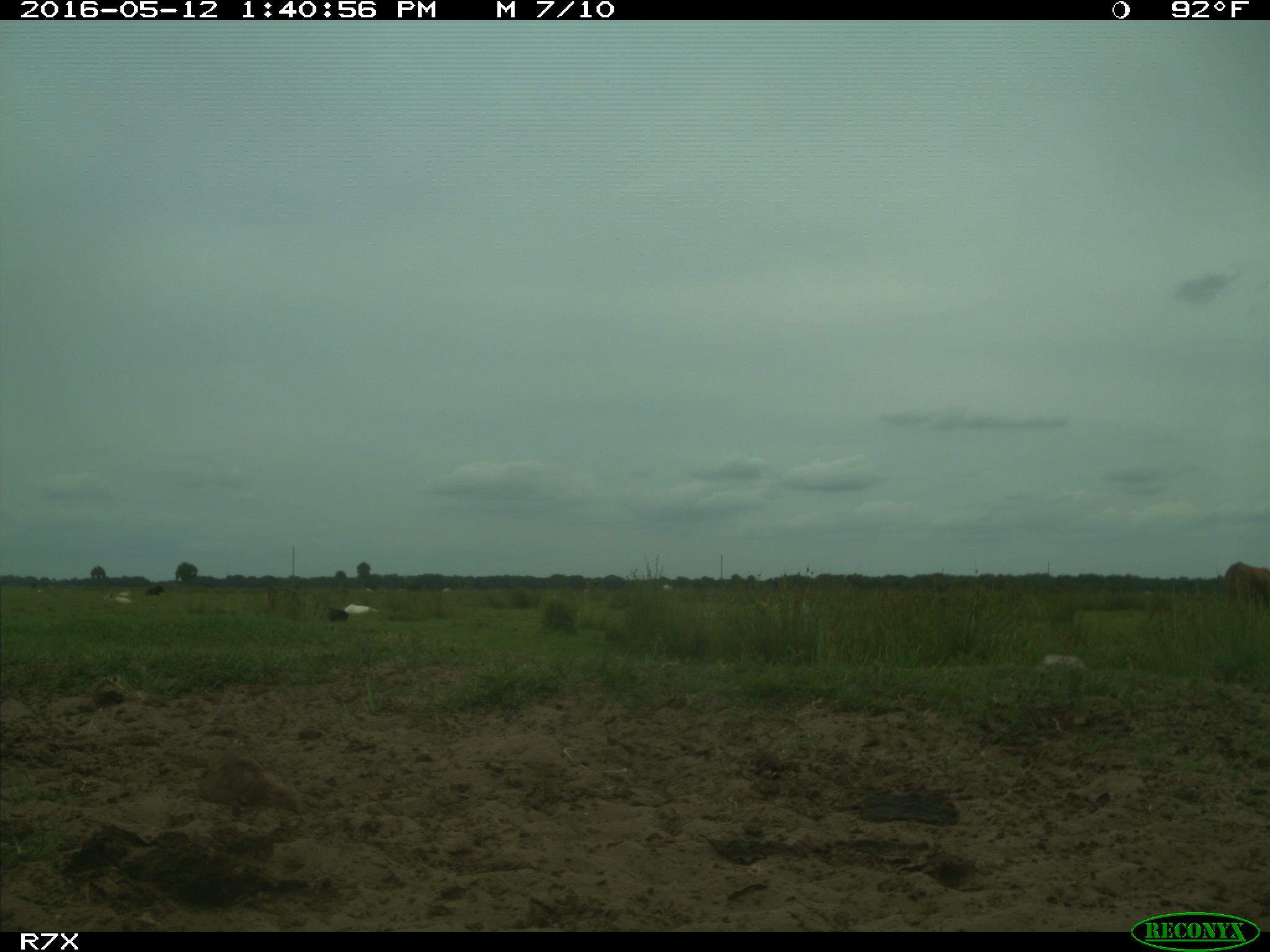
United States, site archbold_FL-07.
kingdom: Animalia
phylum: Chordata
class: Mammalia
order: Artiodactyla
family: Bovidae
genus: Bos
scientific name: Bos taurus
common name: domestic cow